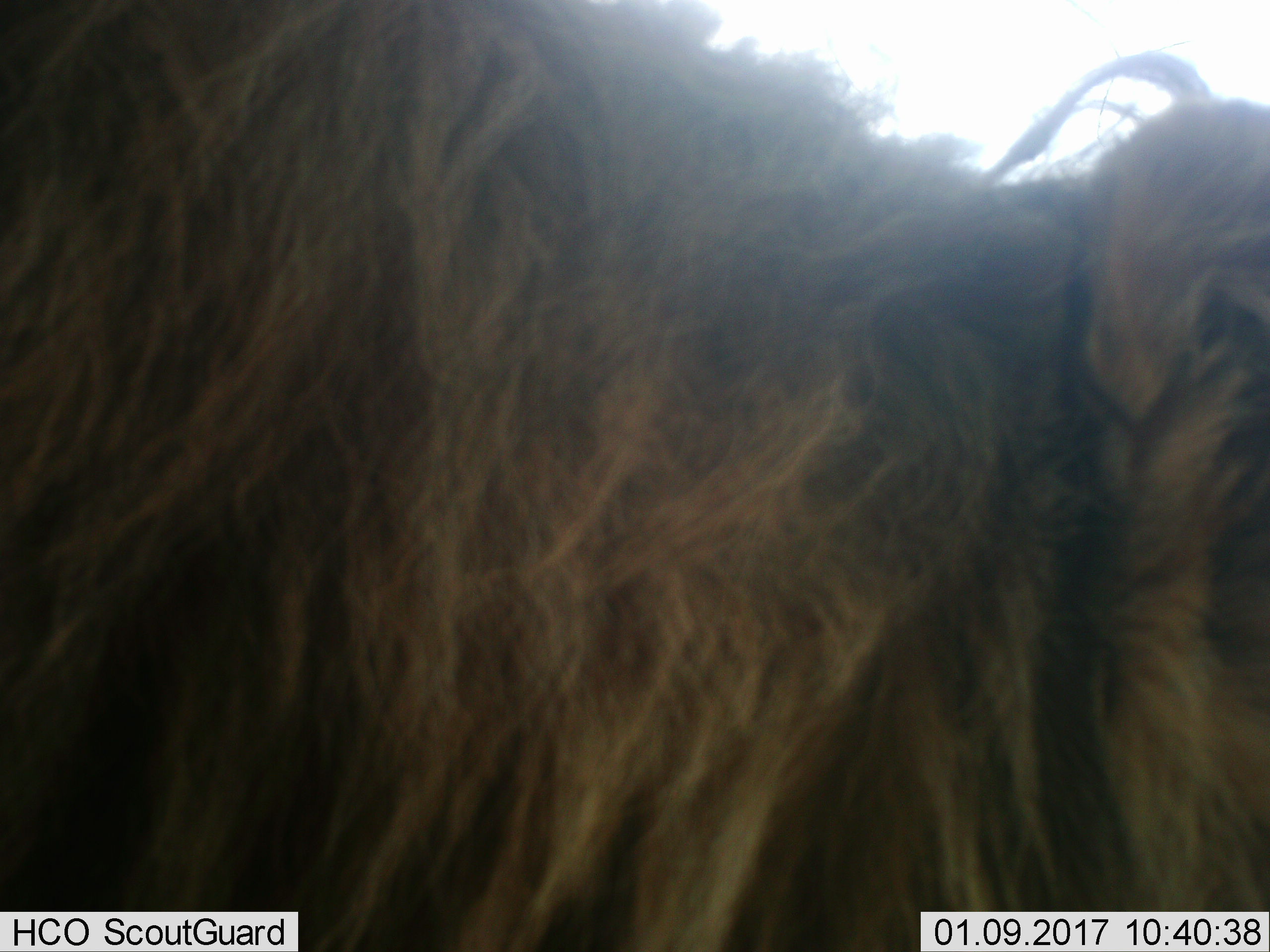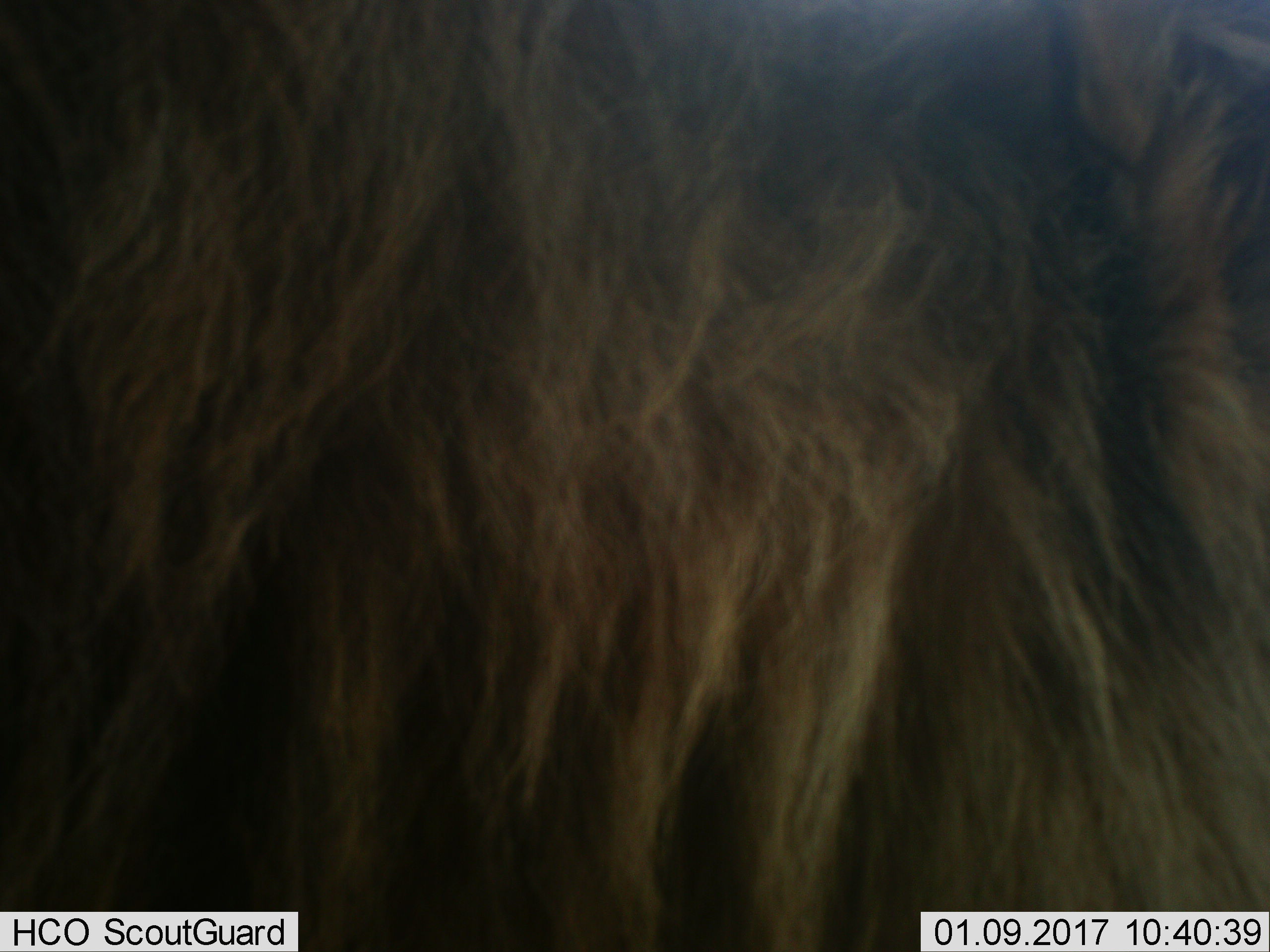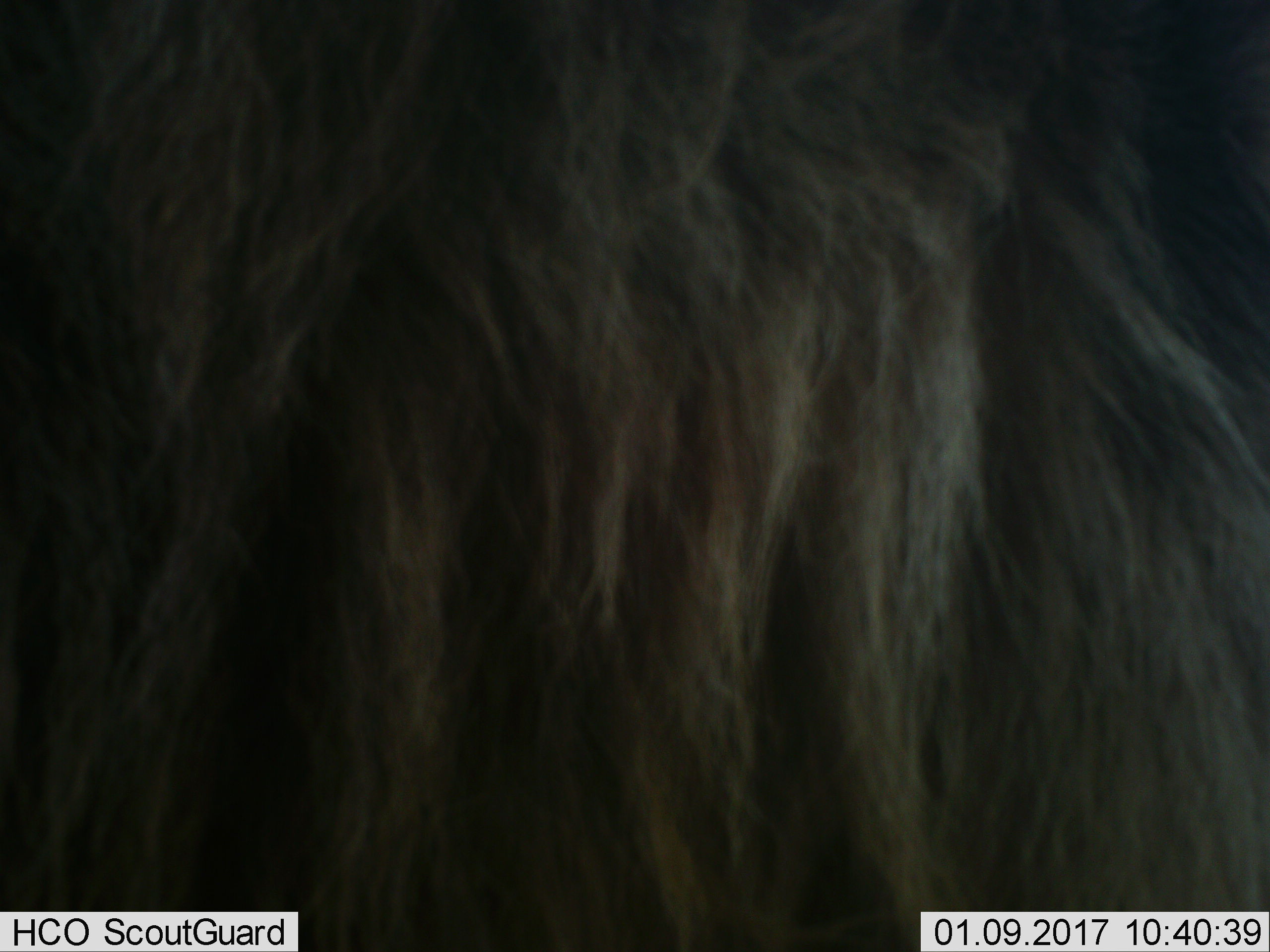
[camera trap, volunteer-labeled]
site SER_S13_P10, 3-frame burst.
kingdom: Animalia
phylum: Chordata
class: Mammalia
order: Carnivora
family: Felidae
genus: Panthera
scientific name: Panthera leo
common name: lion male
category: lionmale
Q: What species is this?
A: Lionmale (lion male) (Panthera leo).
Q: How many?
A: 1.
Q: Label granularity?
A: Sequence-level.